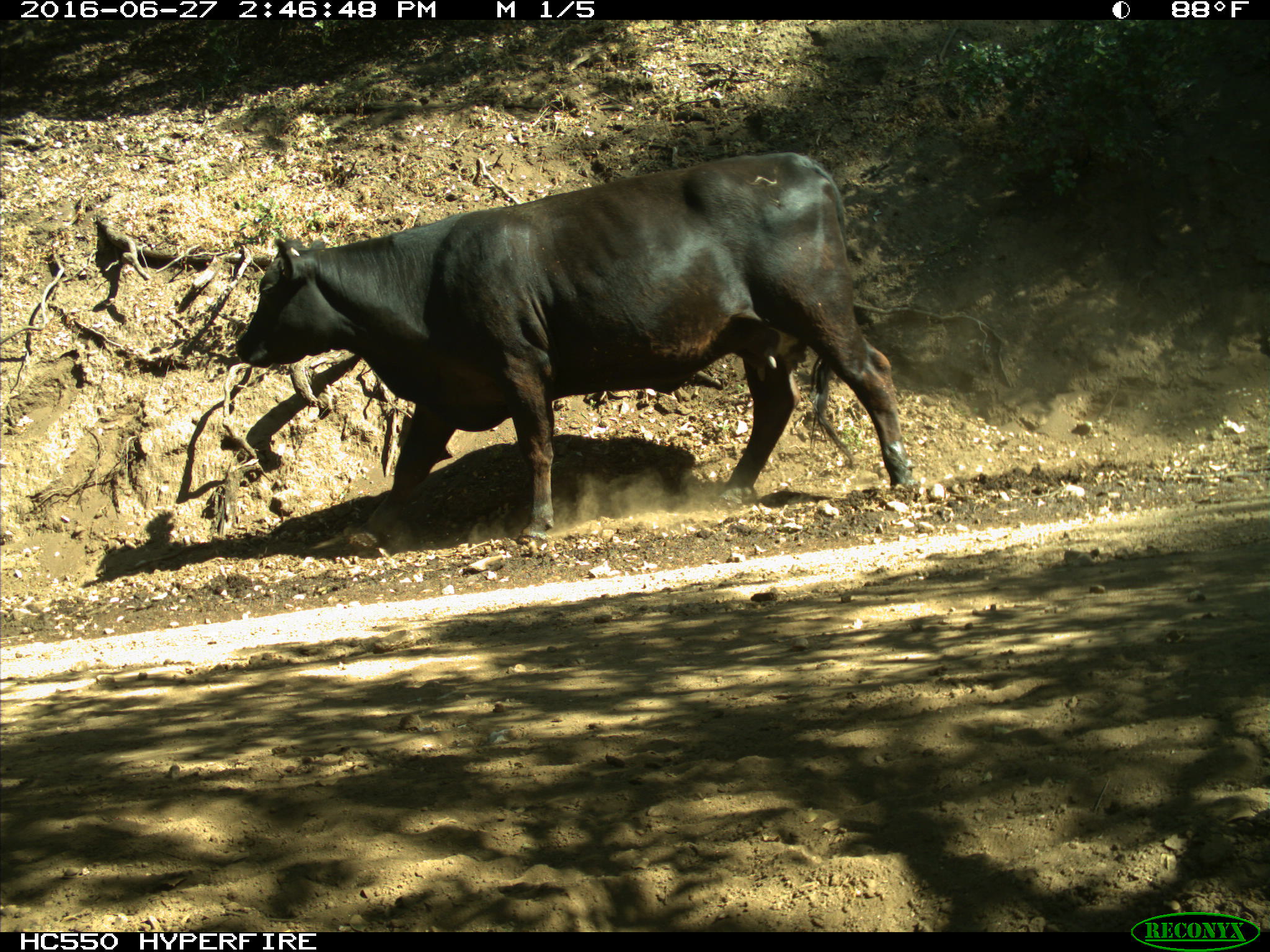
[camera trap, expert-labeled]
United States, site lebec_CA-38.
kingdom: Animalia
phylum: Chordata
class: Mammalia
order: Artiodactyla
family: Bovidae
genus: Bos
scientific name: Bos taurus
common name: domestic cow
Bos taurus (domestic cow).